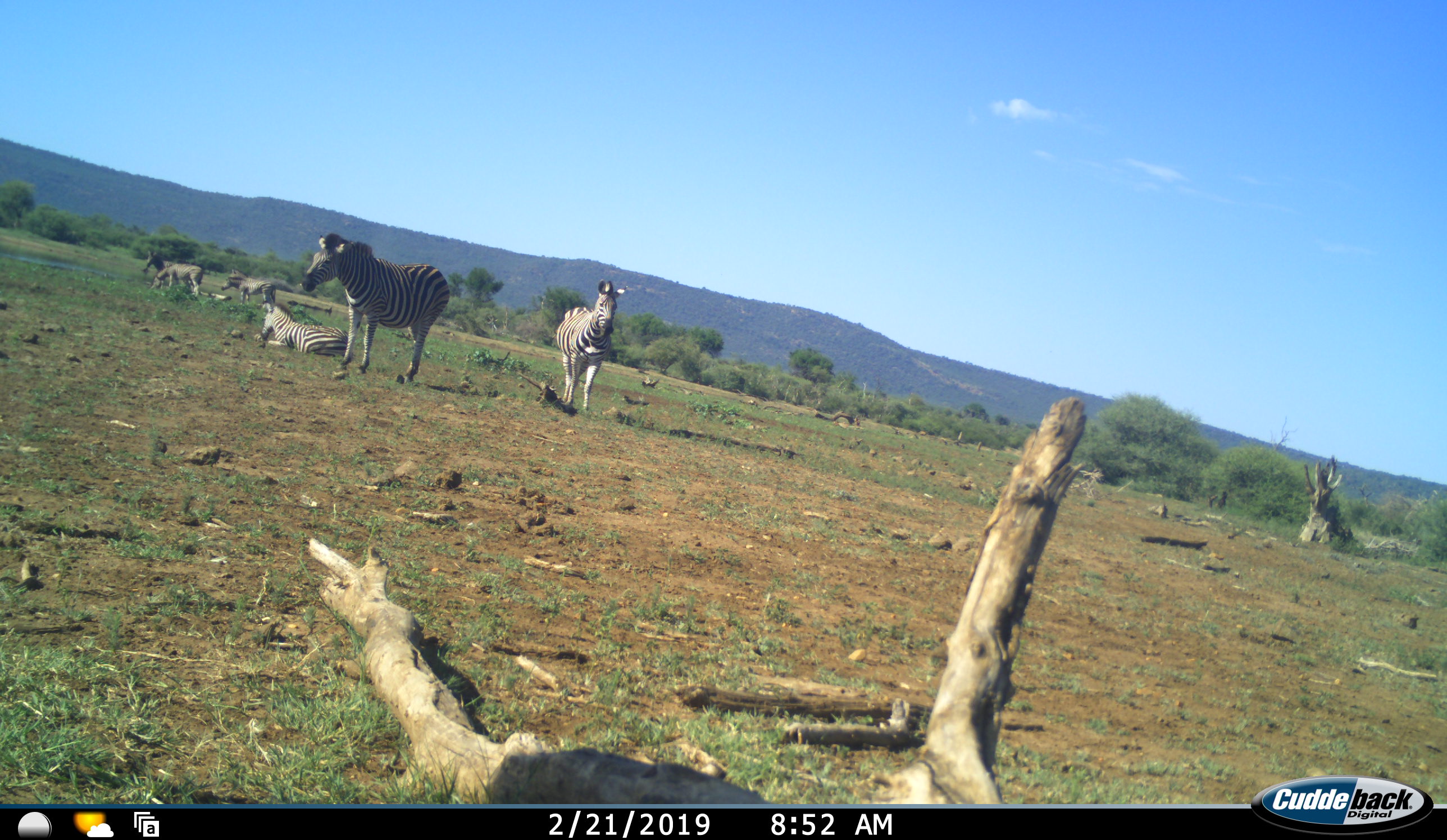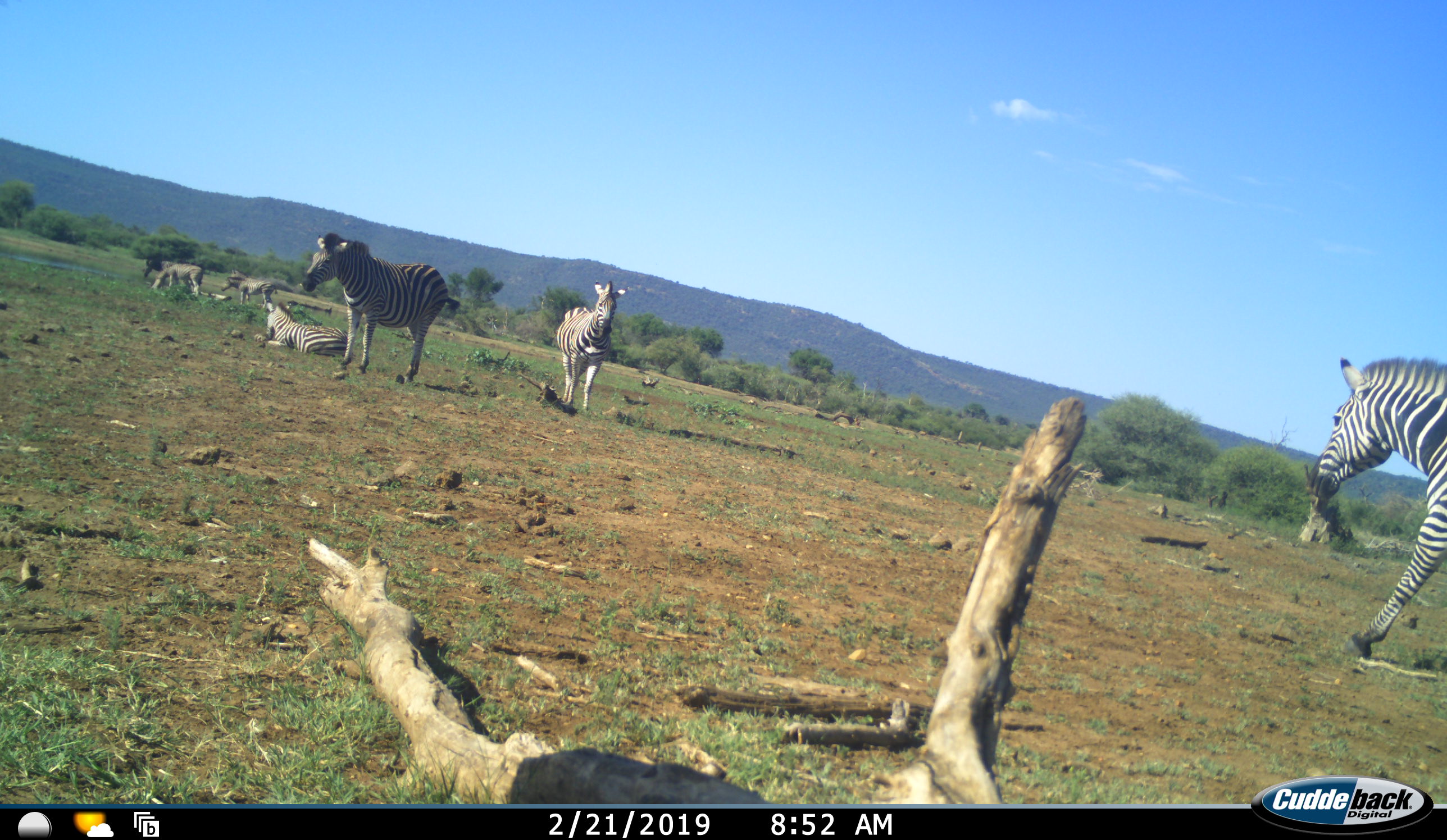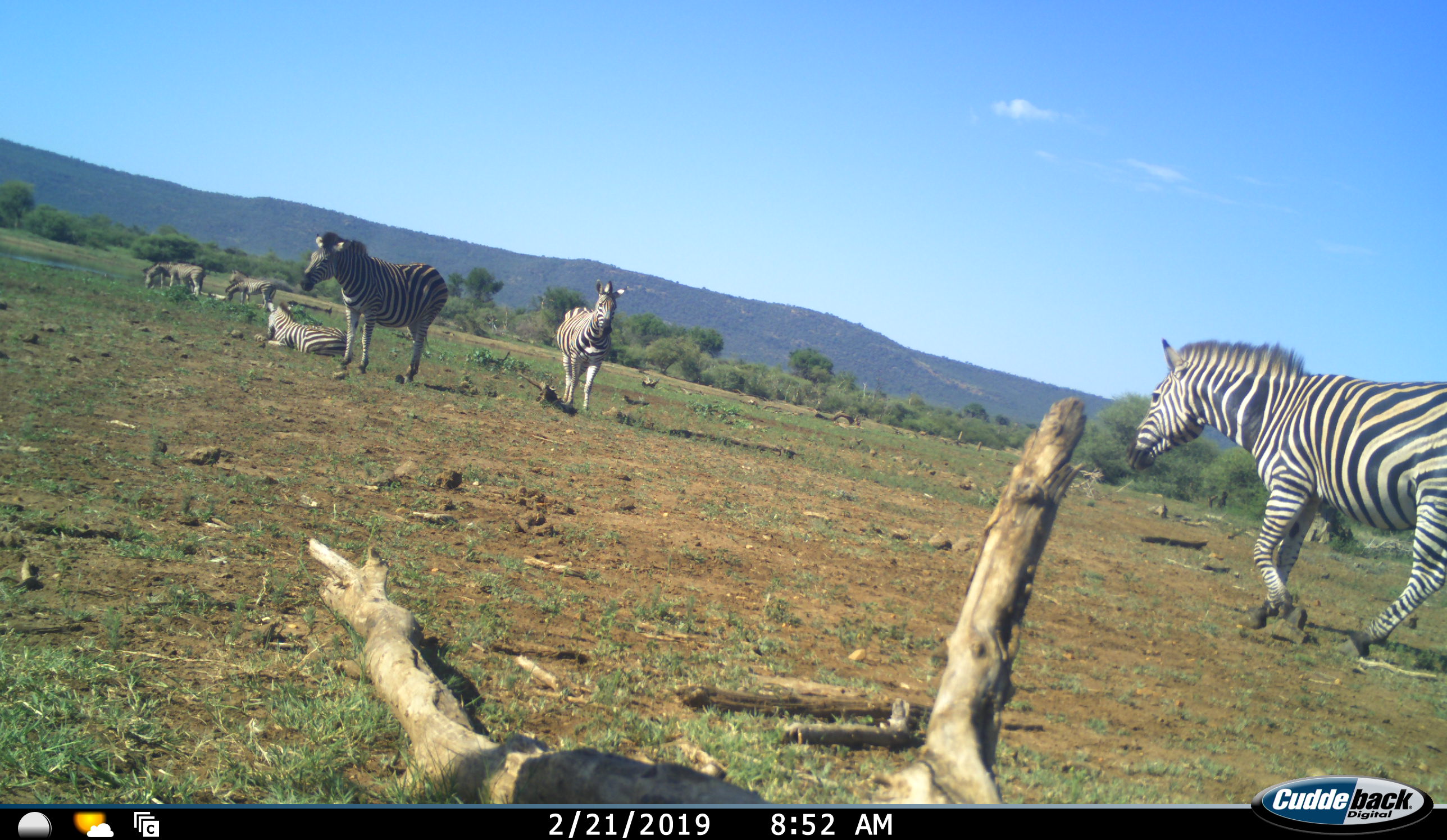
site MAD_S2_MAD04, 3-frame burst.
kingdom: Animalia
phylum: Chordata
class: Mammalia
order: Perissodactyla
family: Equidae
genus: Equus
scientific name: Equus quagga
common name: plains zebra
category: zebraplains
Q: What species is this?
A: Zebraplains (plains zebra) (Equus quagga).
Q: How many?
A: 7.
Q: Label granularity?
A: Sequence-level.